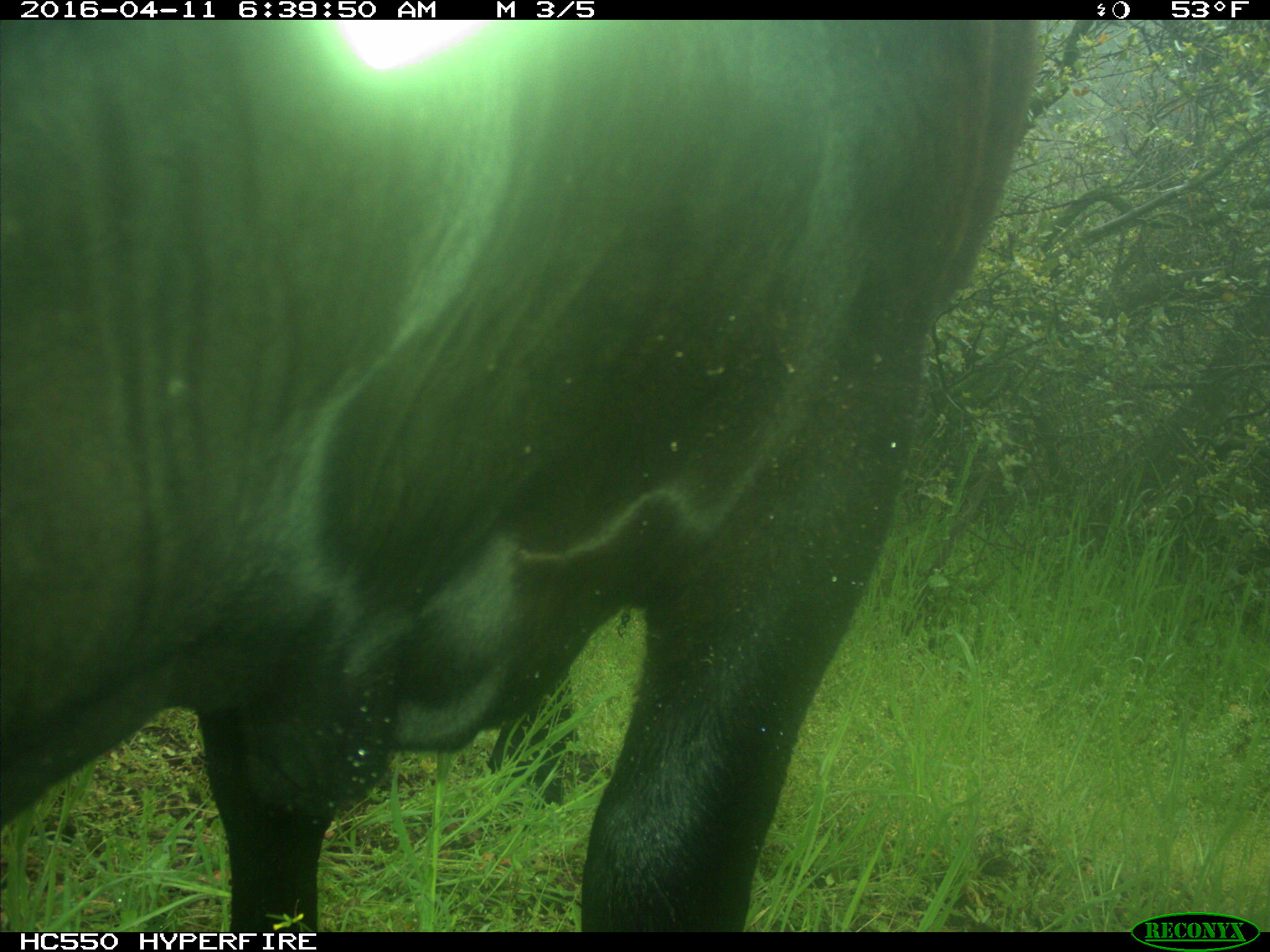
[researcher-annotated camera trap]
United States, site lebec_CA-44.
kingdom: Animalia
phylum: Chordata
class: Mammalia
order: Artiodactyla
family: Bovidae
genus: Bos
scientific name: Bos taurus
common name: domestic cow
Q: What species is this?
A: Bos taurus (domestic cow).